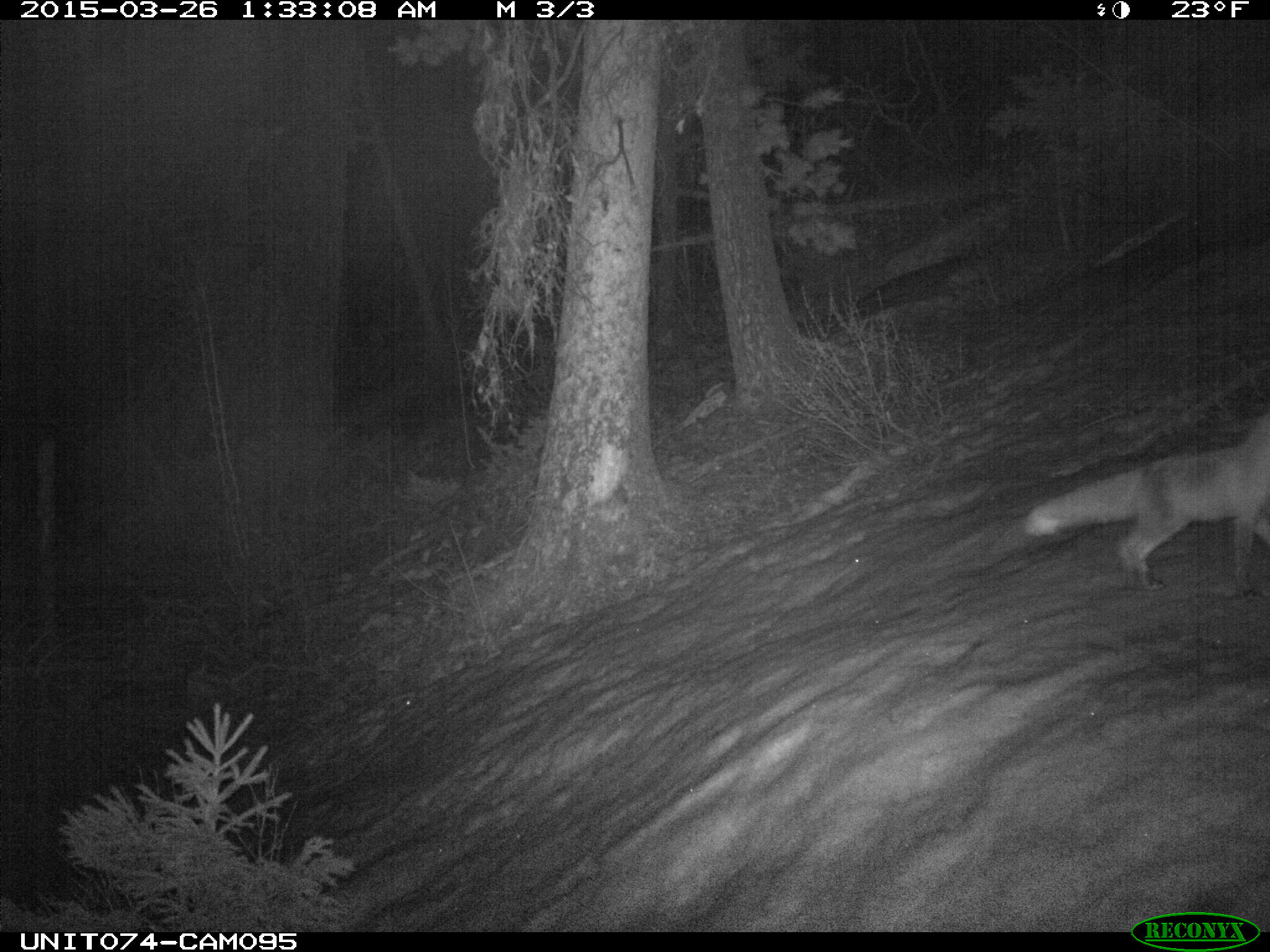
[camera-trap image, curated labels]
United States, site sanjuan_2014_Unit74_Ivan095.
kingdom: Animalia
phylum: Chordata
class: Mammalia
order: Carnivora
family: Canidae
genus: Vulpes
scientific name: Vulpes vulpes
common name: red fox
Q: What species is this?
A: Vulpes vulpes (red fox).